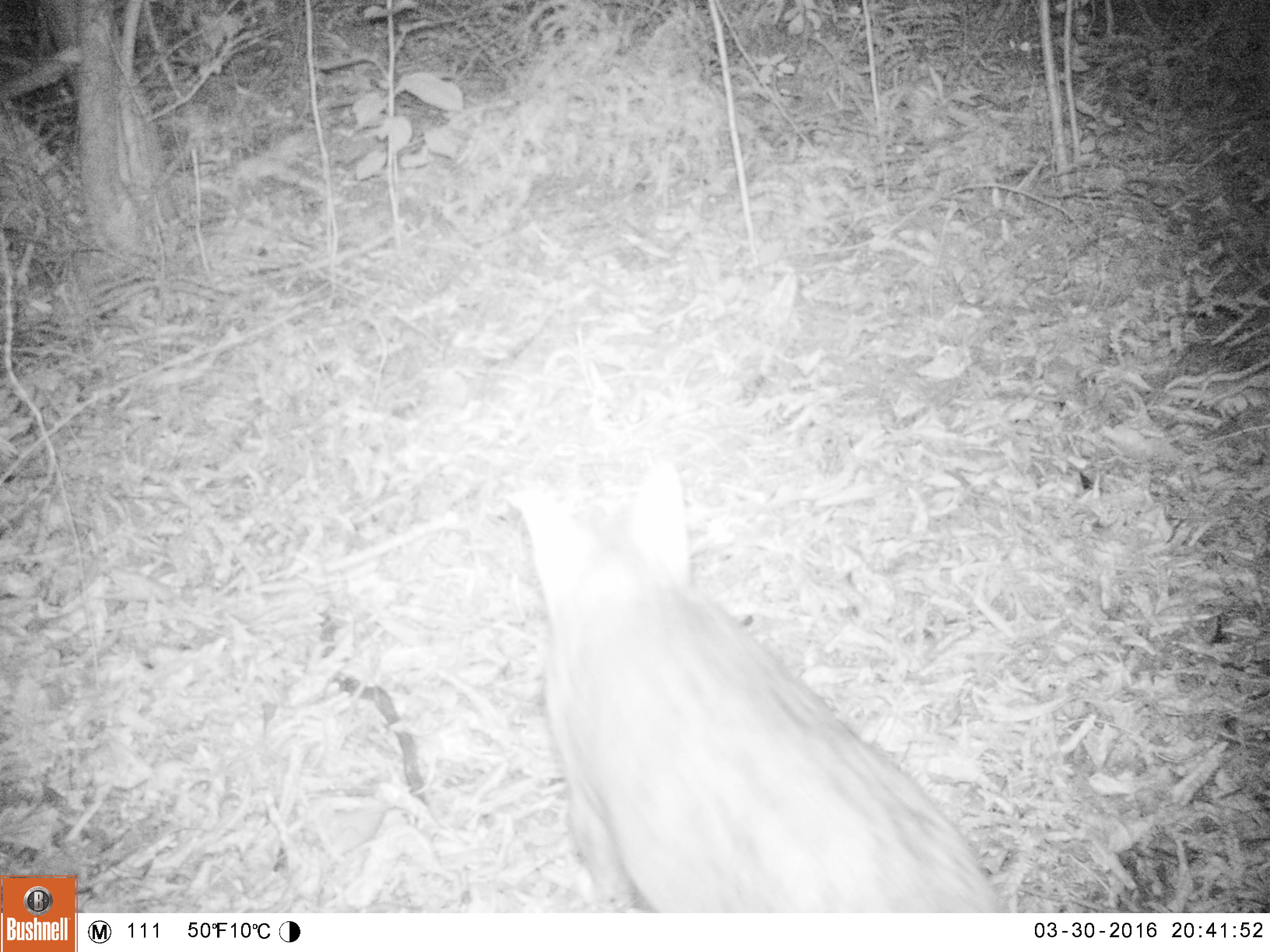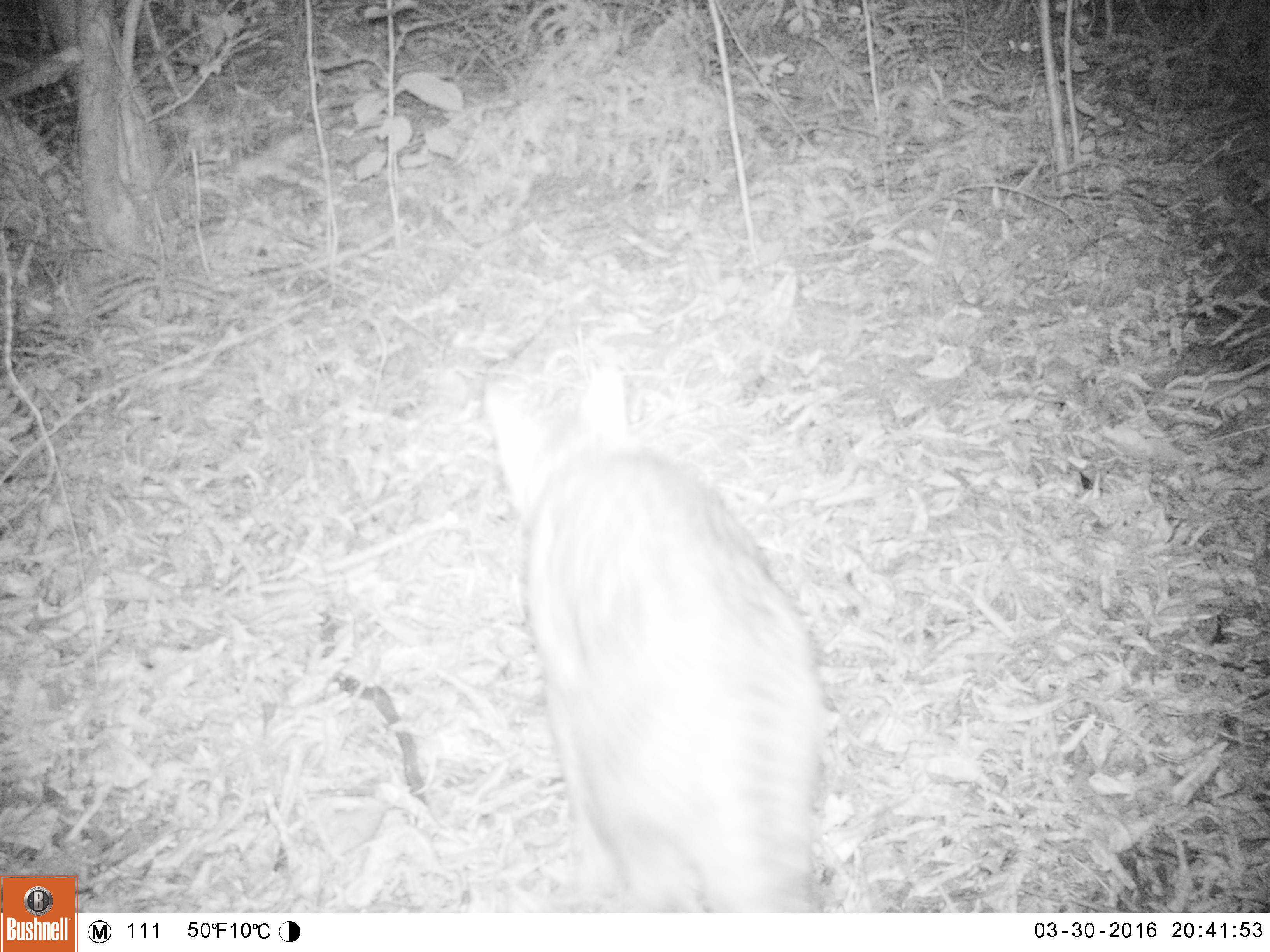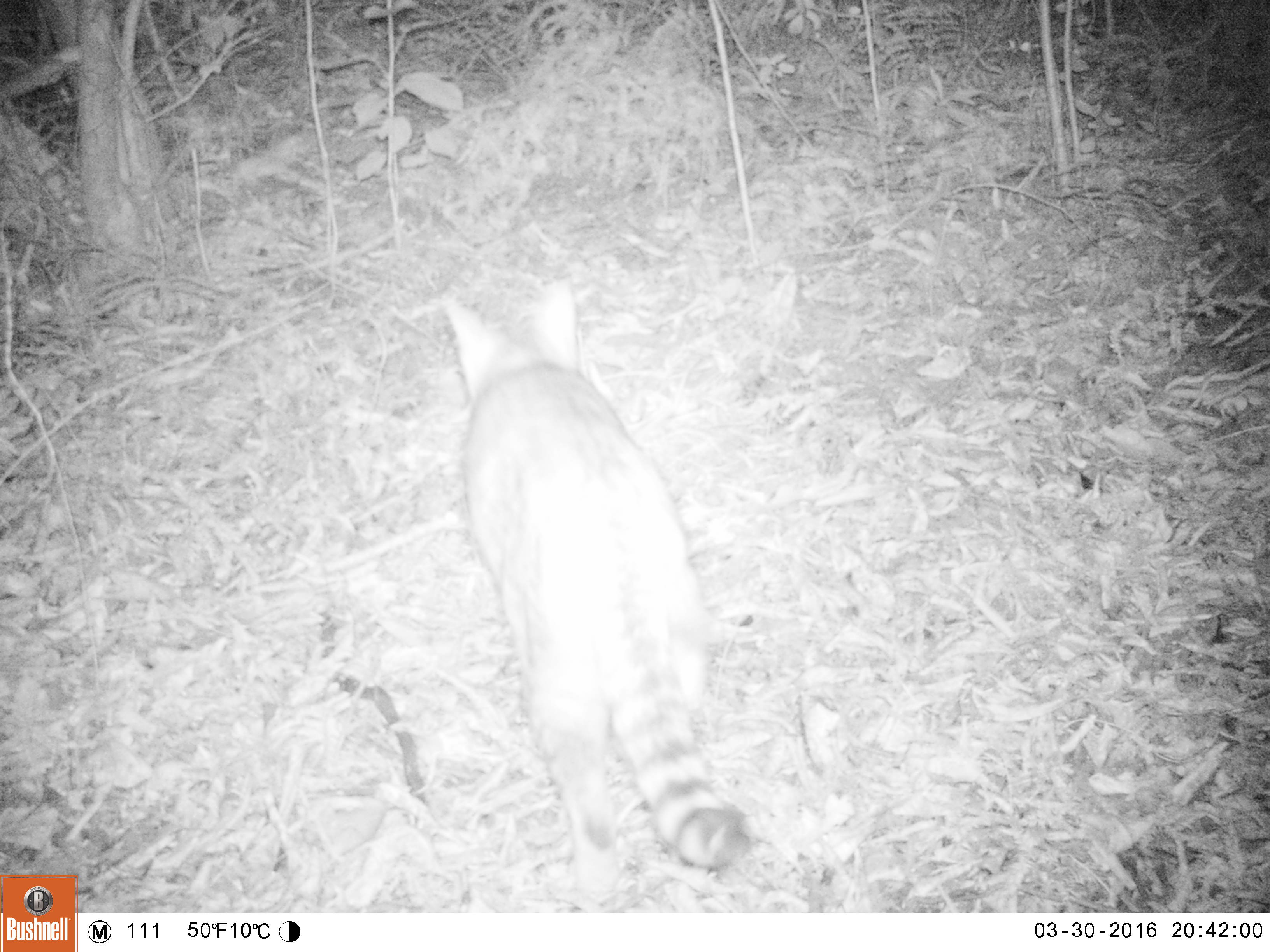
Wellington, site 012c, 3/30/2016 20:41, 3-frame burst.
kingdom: Animalia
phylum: Chordata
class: Mammalia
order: Carnivora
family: Felidae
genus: Felis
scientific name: Felis catus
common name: cat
Cat (Felis catus).